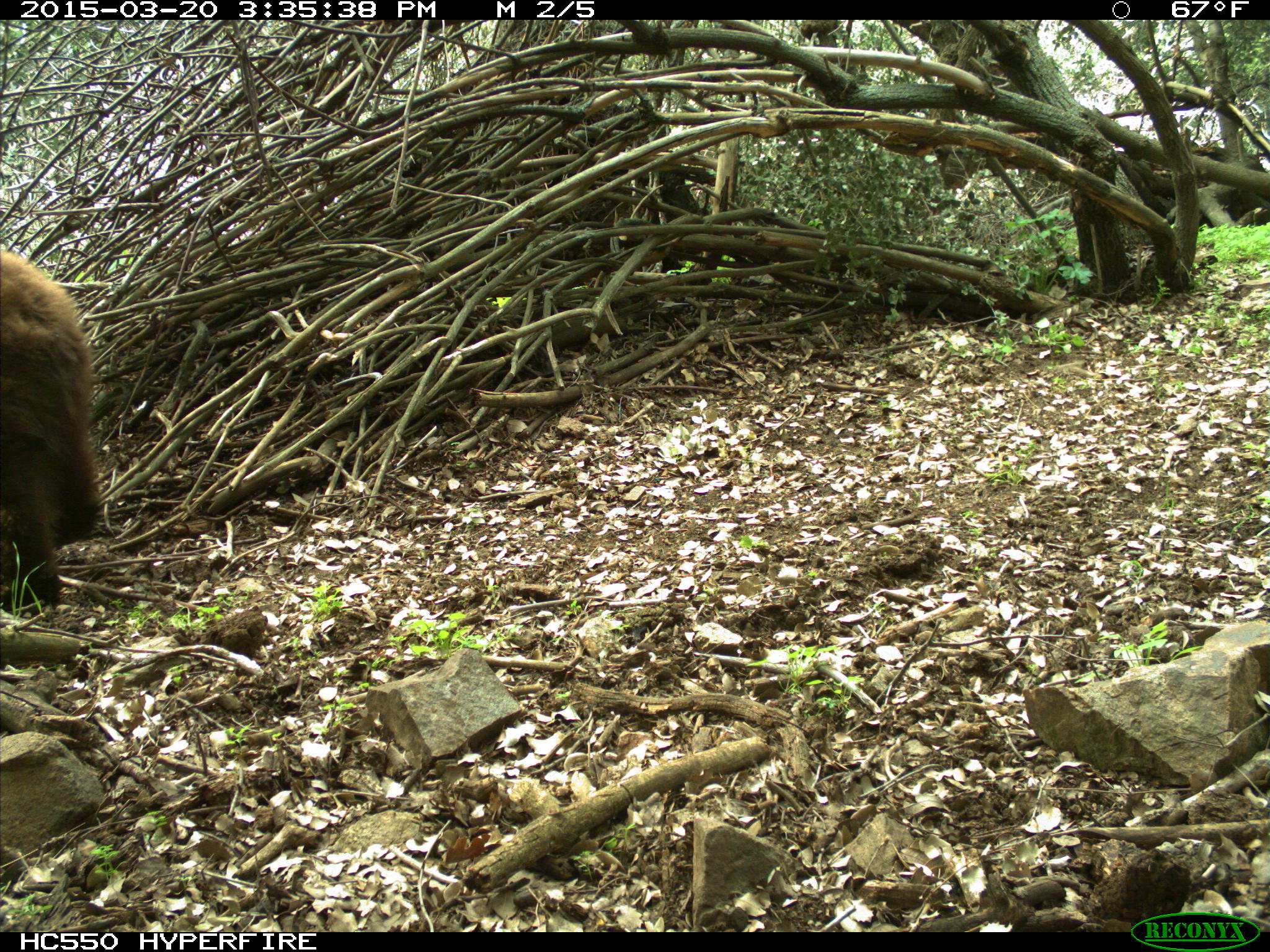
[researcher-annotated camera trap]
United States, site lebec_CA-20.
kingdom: Animalia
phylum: Chordata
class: Mammalia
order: Carnivora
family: Ursidae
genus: Ursus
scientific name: Ursus americanus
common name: american black bear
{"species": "Ursus americanus (american black bear)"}